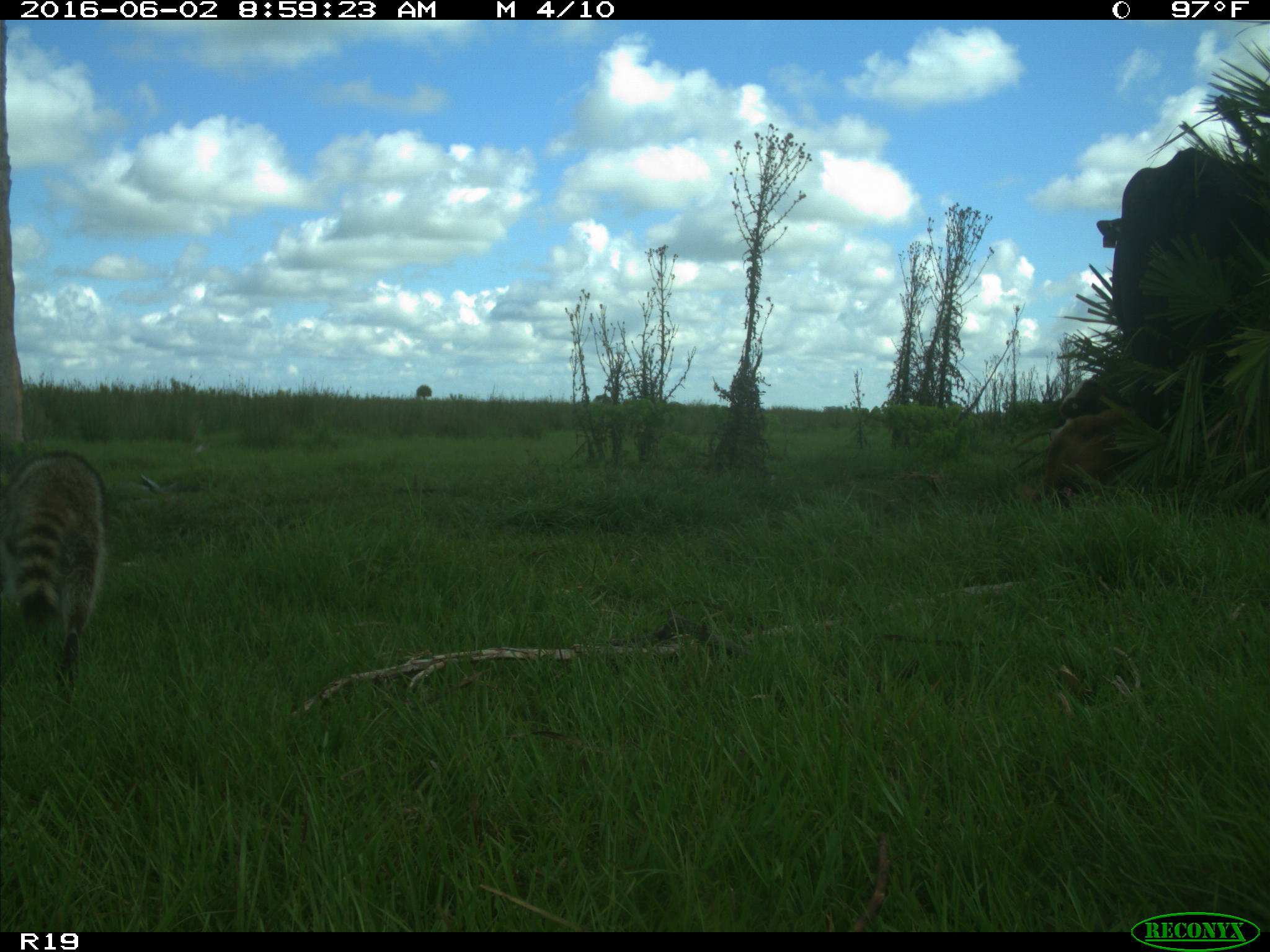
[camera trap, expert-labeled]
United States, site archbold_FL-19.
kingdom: Animalia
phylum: Chordata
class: Mammalia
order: Artiodactyla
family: Bovidae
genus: Bos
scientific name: Bos taurus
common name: domestic cow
Bos taurus (domestic cow).